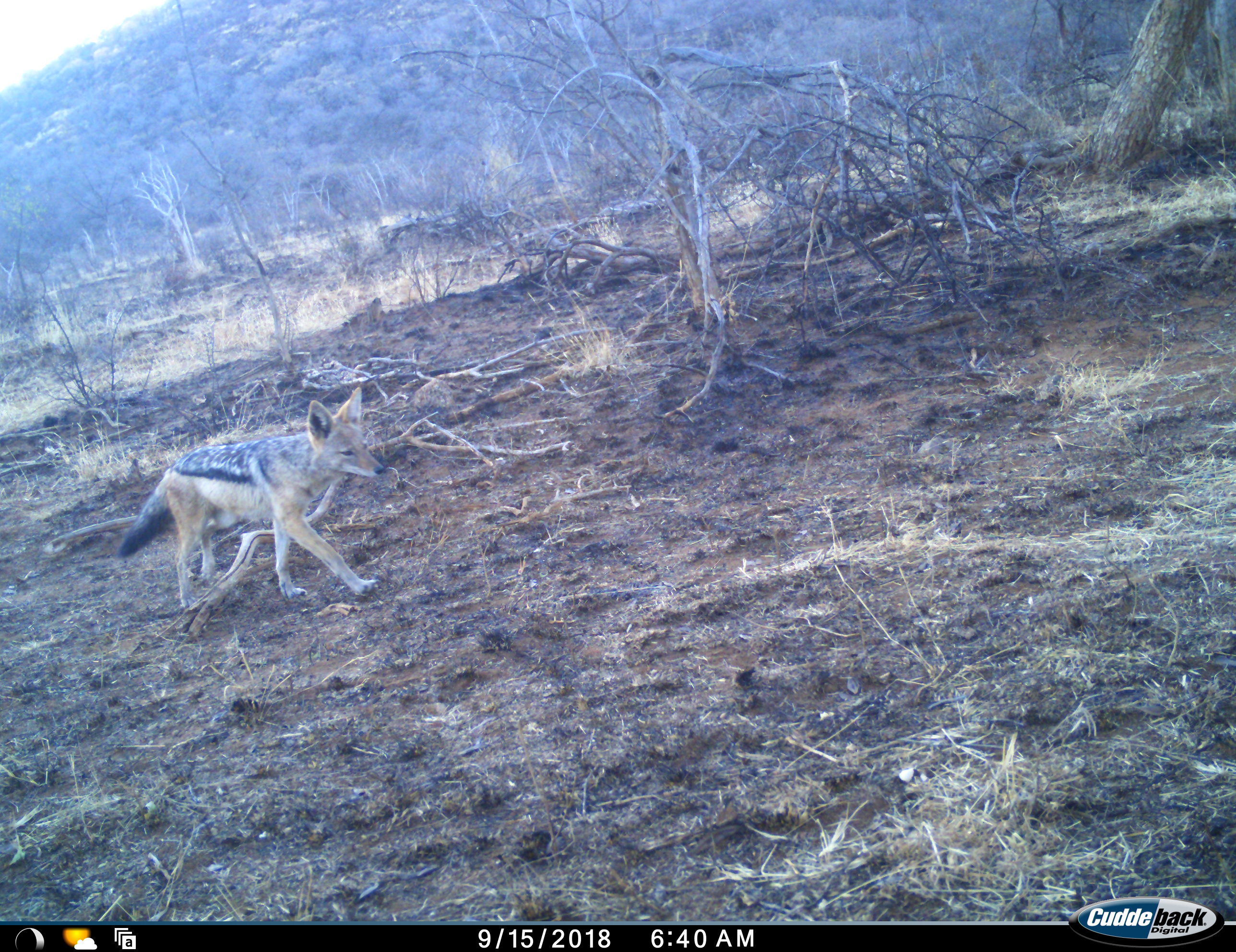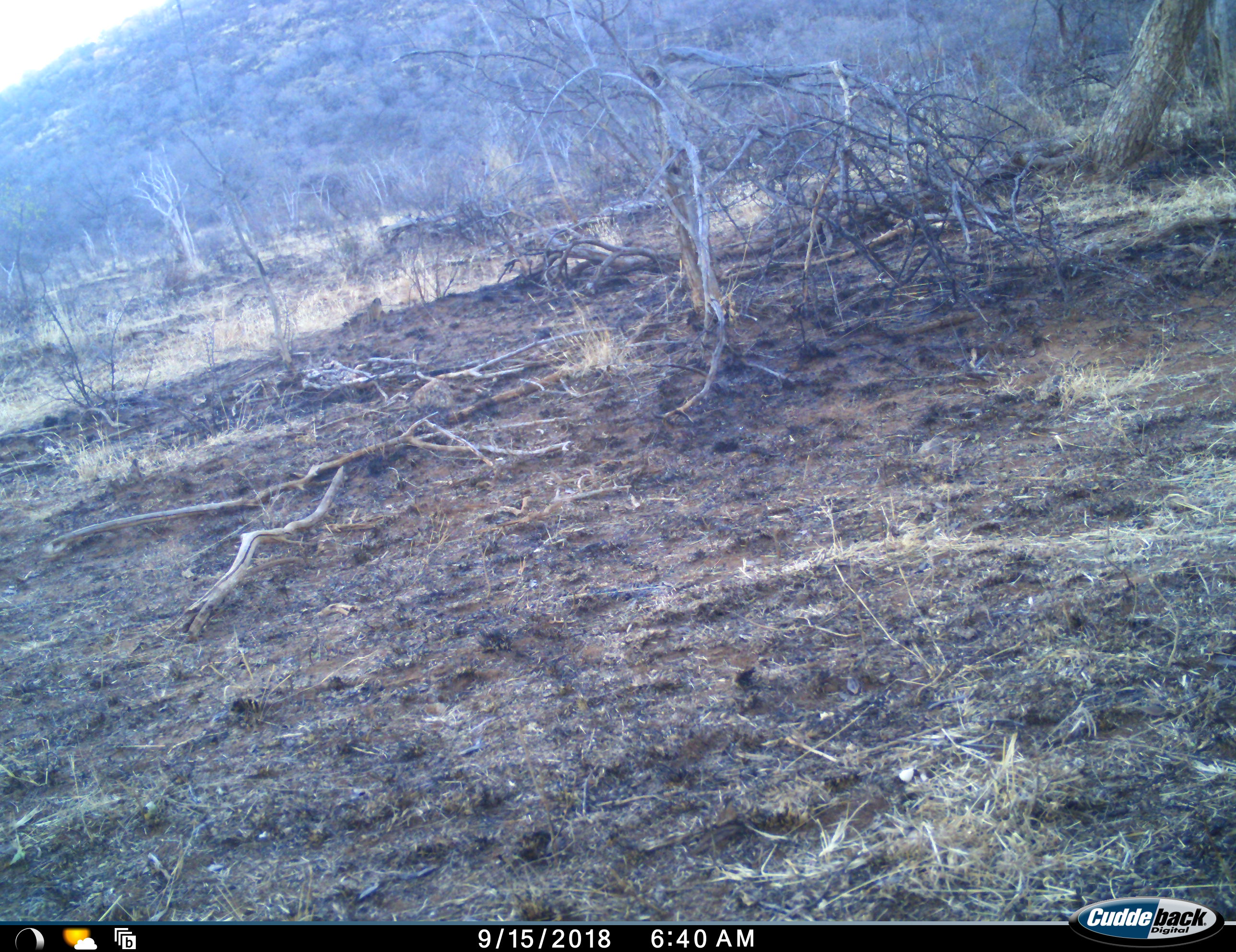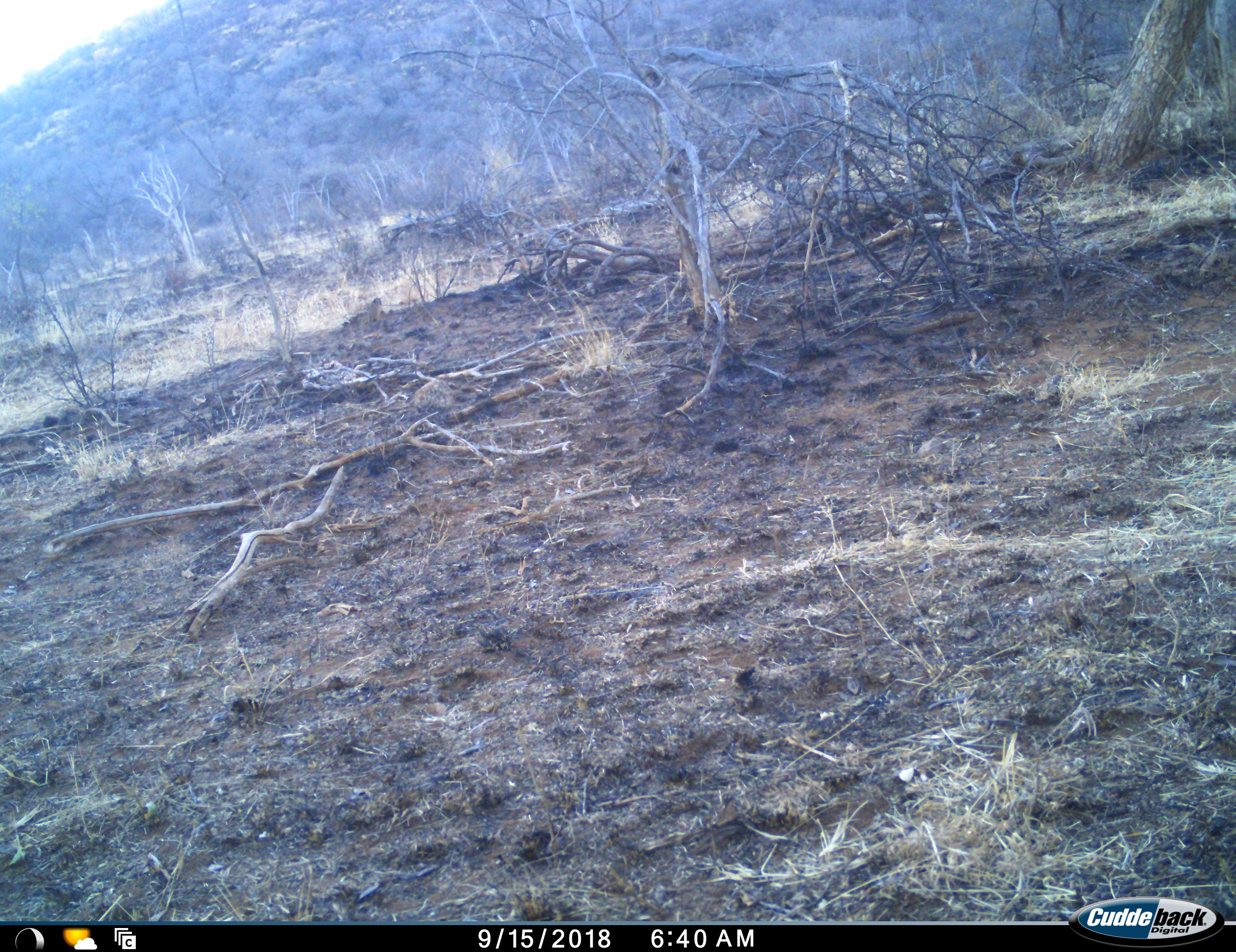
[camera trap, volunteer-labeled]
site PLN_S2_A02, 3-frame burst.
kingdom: Animalia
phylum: Chordata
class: Mammalia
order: Carnivora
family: Canidae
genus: Lupulella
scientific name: Lupulella mesomelas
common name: black-backed jackal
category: jackalblackbacked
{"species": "jackalblackbacked (black-backed jackal) (Lupulella mesomelas)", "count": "1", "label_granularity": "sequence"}